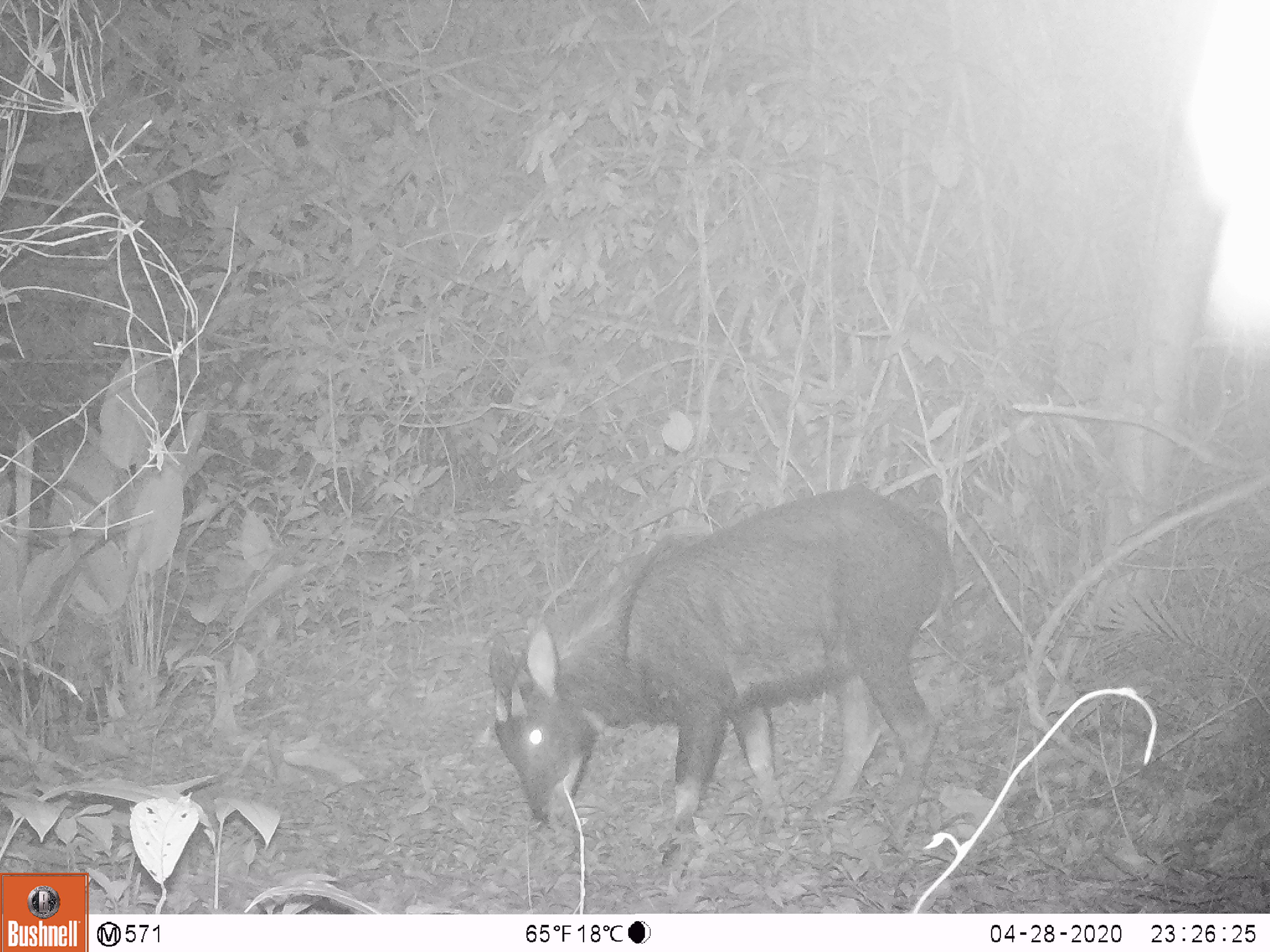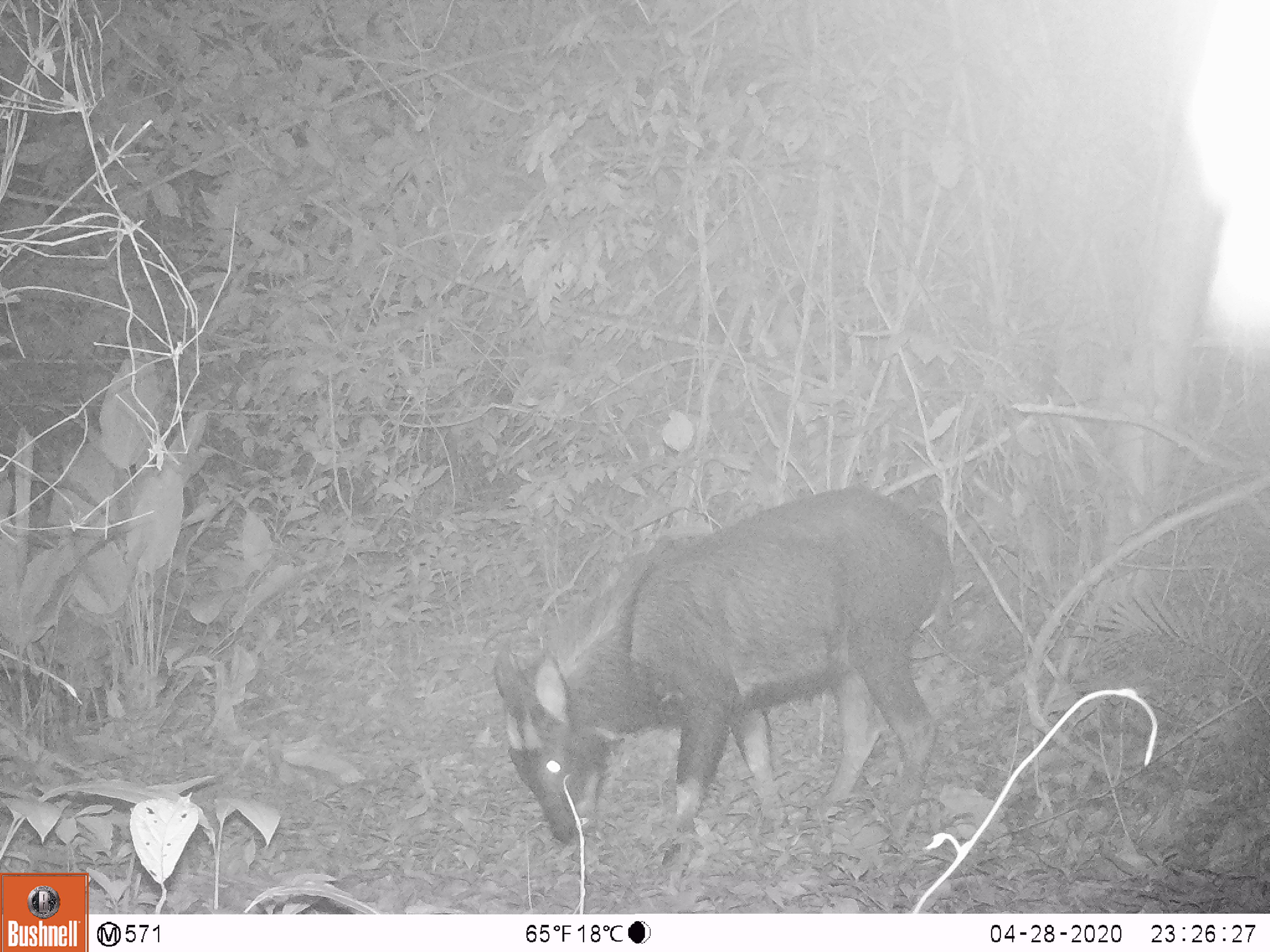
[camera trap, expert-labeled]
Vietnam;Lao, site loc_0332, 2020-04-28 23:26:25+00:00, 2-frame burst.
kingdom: Animalia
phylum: Chordata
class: Mammalia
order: Artiodactyla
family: Bovidae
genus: Capricornis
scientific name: Capricornis sumatraensis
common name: chinese serow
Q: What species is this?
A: Chinese serow (Capricornis sumatraensis).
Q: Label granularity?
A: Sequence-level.